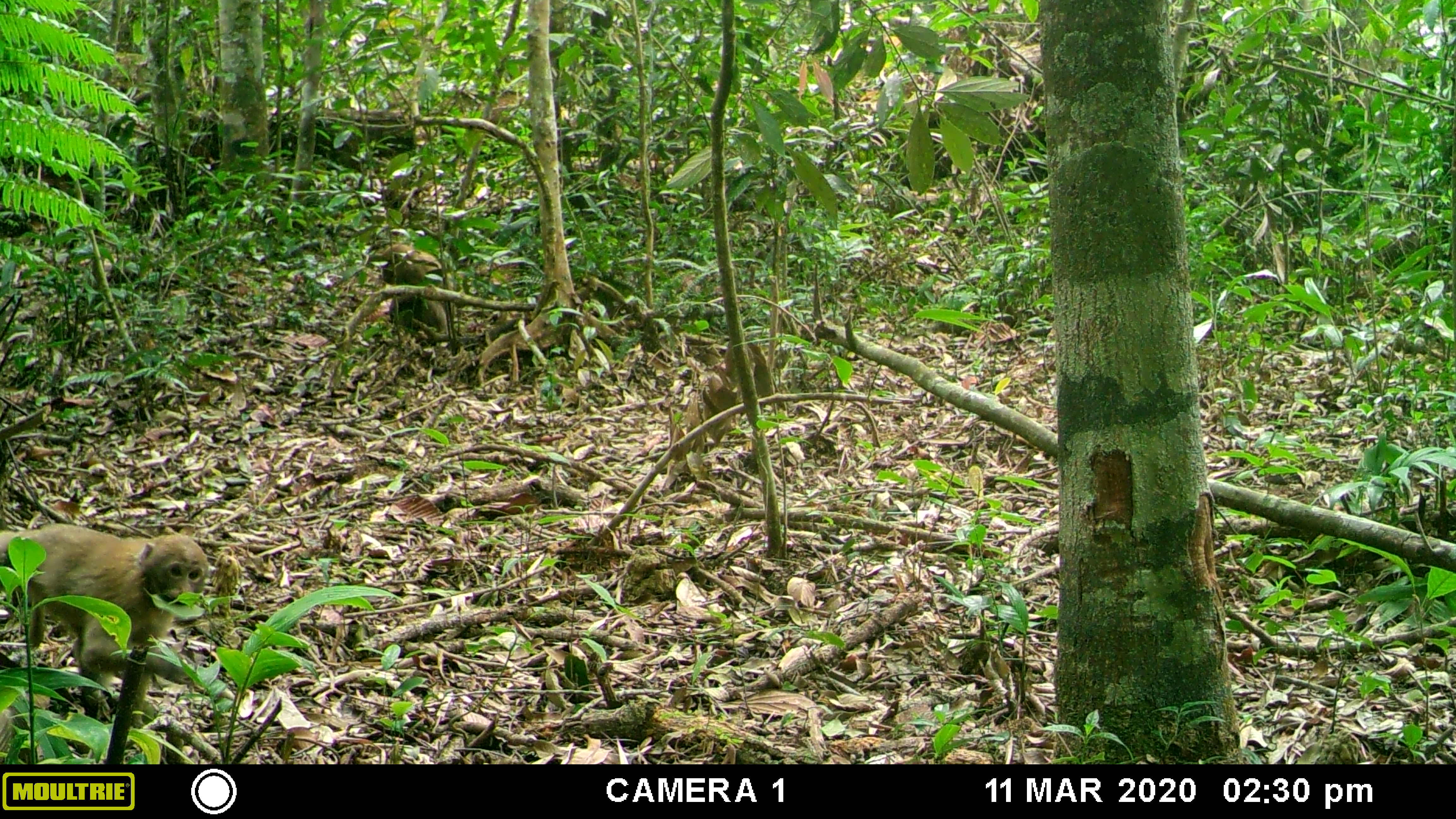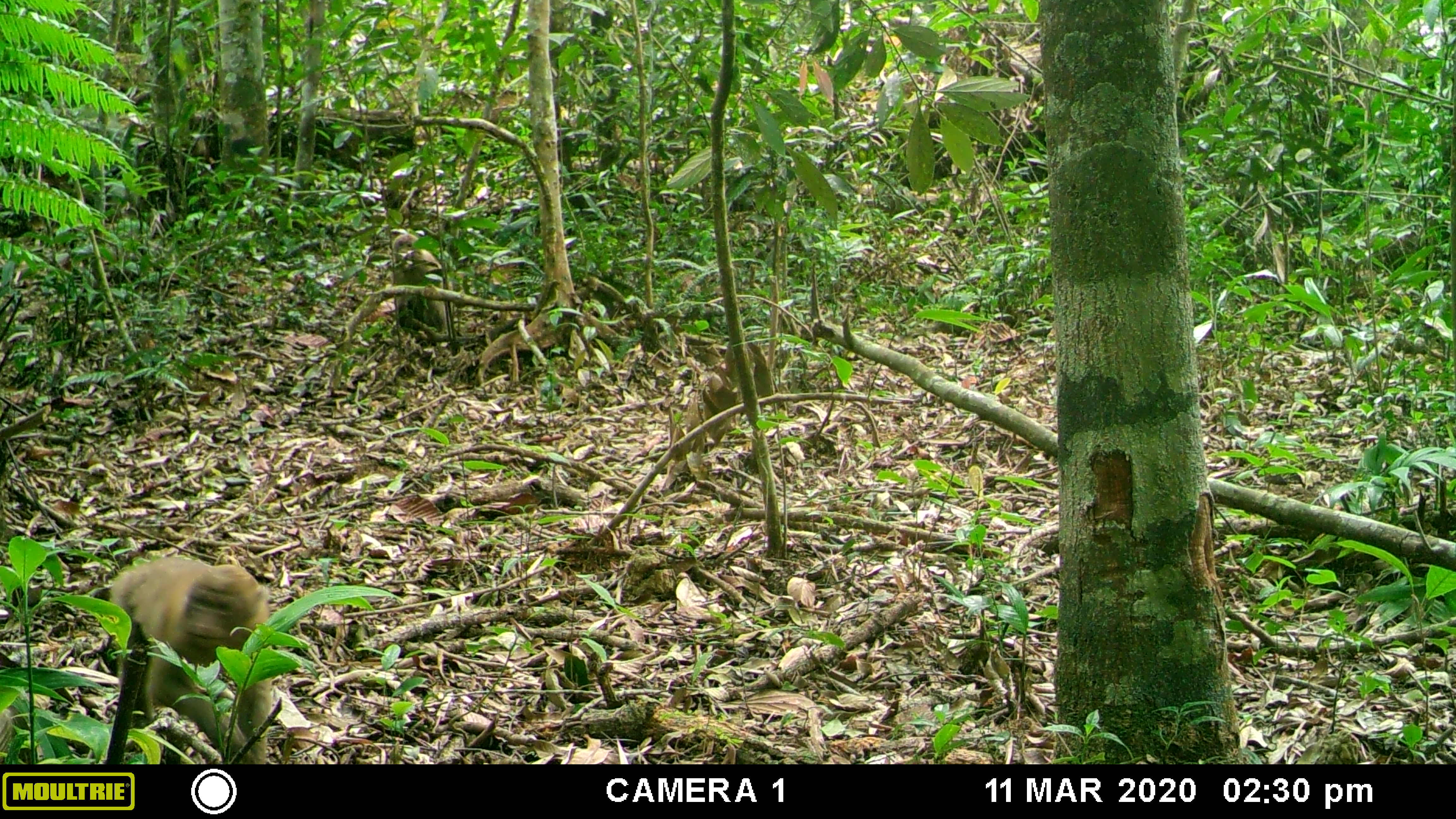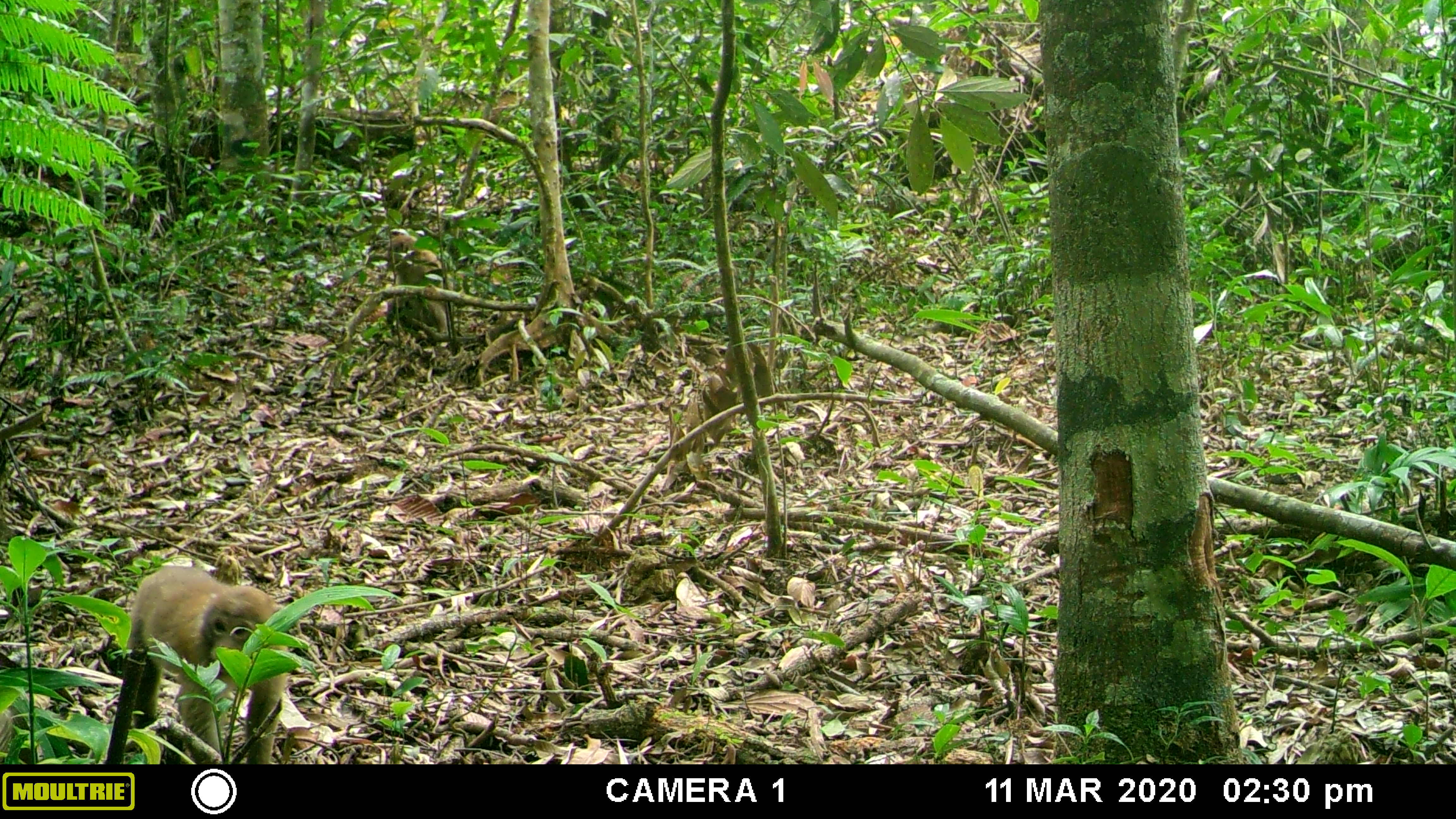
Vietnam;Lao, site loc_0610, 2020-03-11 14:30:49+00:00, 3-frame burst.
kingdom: Animalia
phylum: Chordata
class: Mammalia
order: Primates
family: Cercopithecidae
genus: Macaca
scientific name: Macaca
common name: macaques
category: assam or rhesus macaque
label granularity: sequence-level